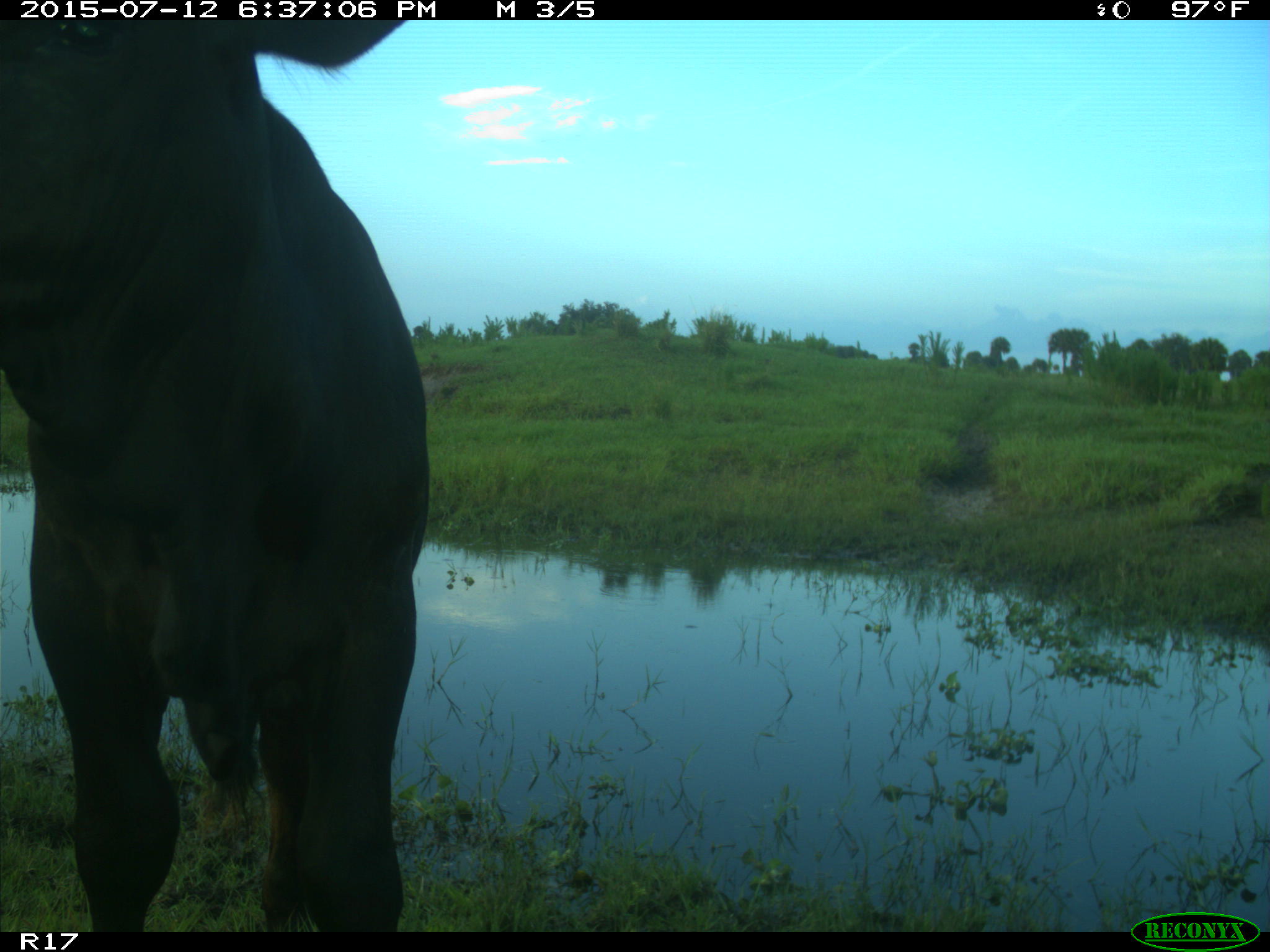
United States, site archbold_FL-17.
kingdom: Animalia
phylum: Chordata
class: Mammalia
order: Artiodactyla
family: Bovidae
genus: Bos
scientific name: Bos taurus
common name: domestic cow